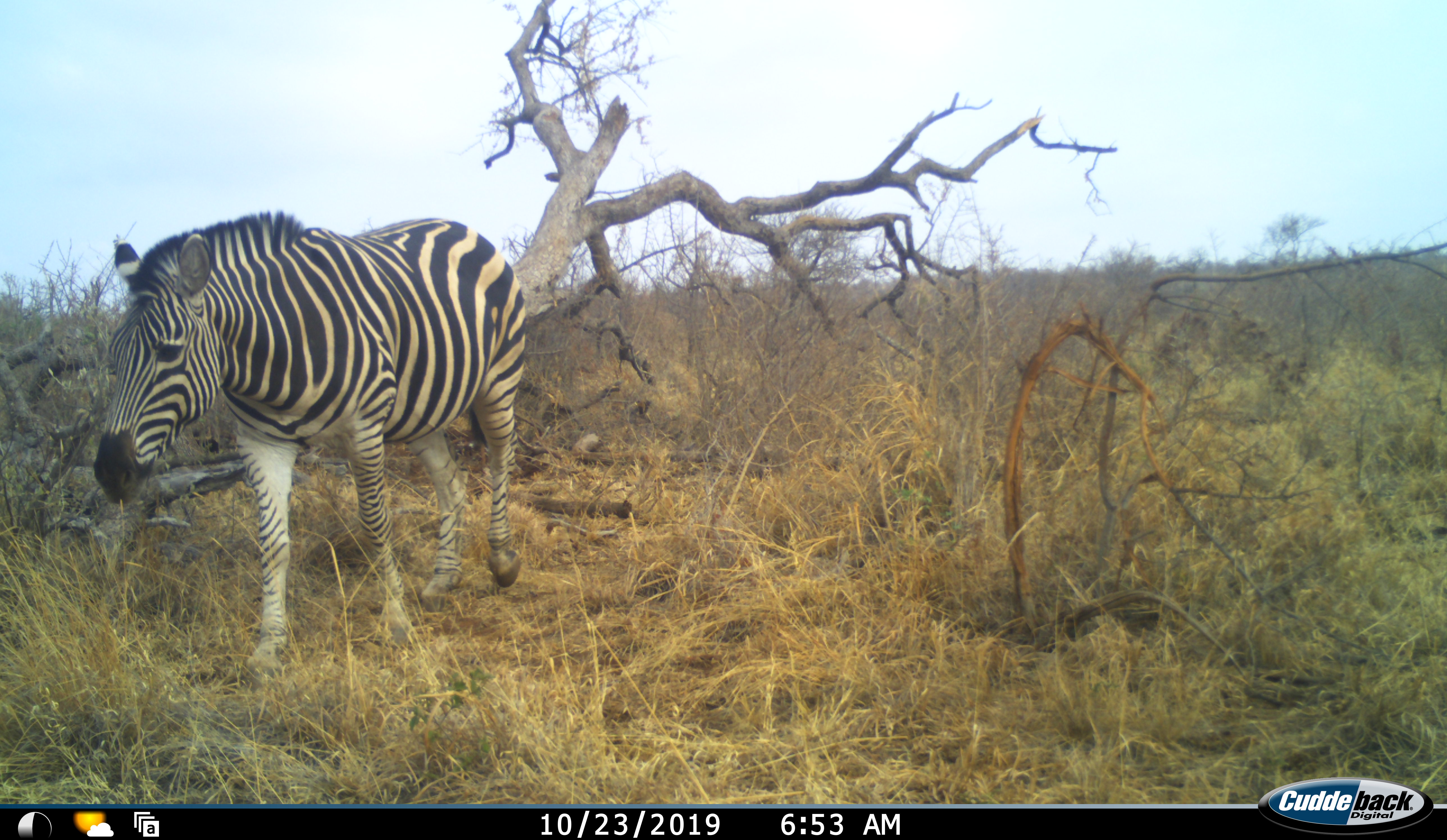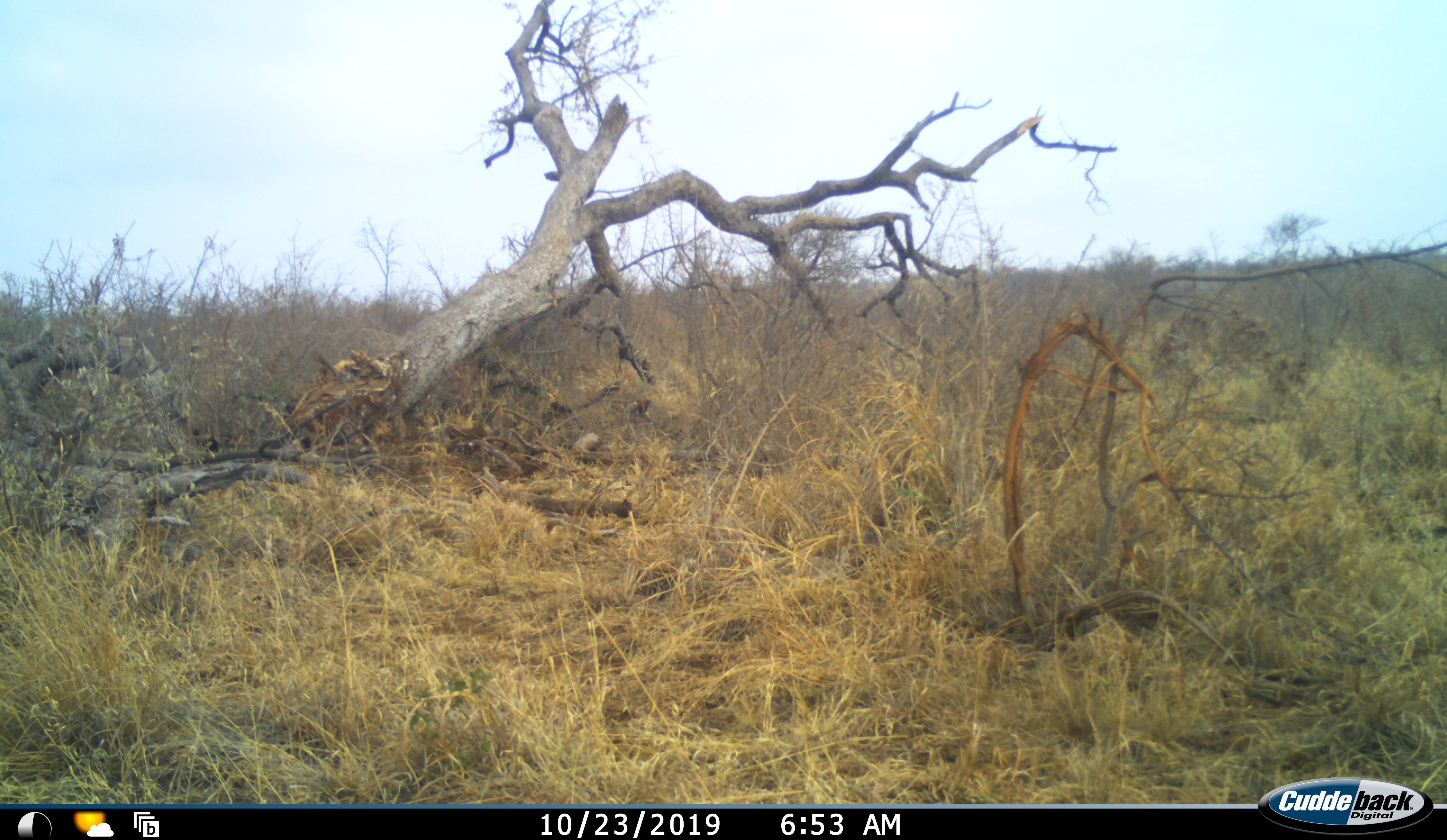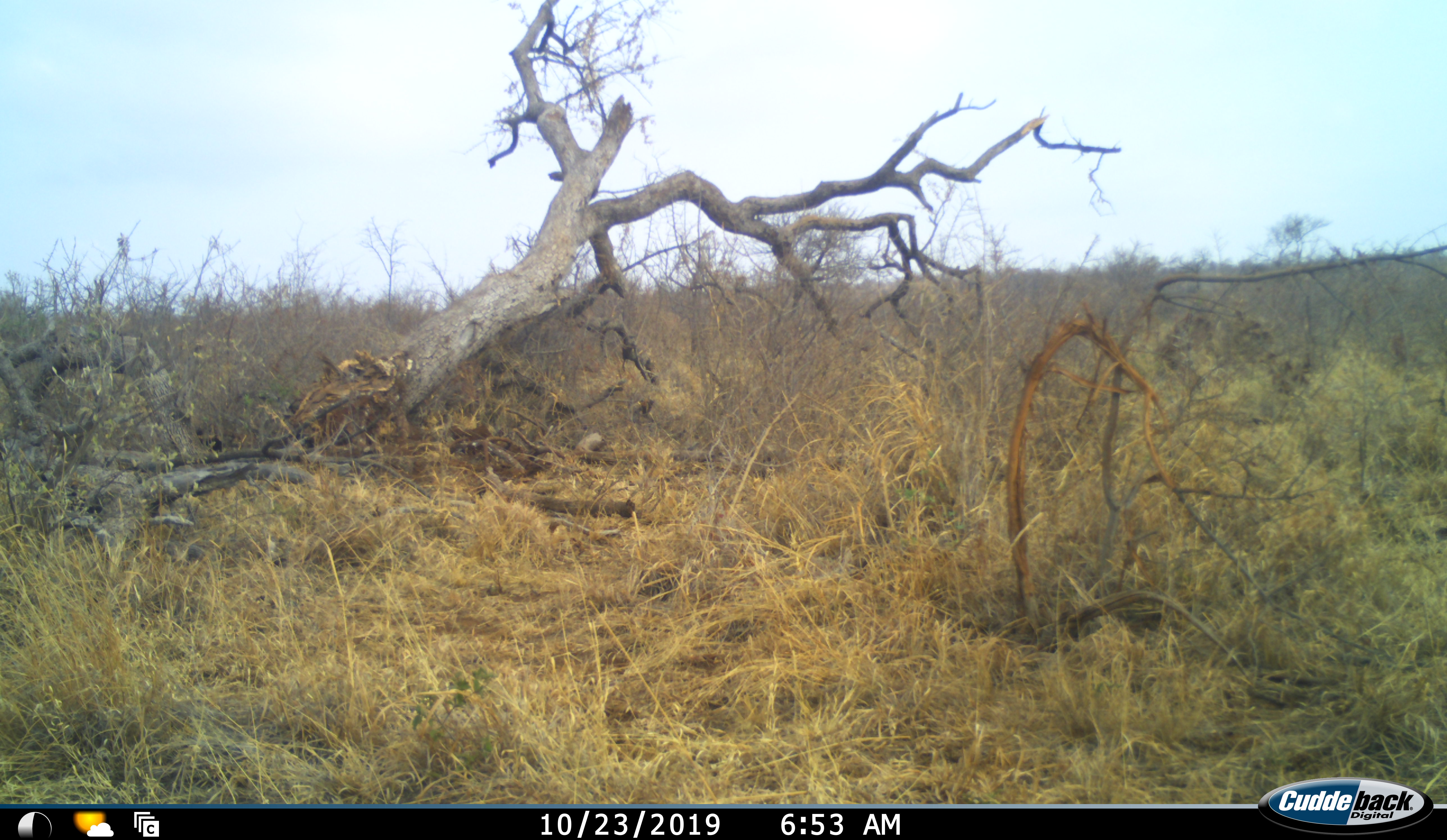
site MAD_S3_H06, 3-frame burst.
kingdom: Animalia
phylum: Chordata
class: Mammalia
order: Perissodactyla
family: Equidae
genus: Equus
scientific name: Equus quagga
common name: plains zebra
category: zebraplains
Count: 1.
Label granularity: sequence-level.